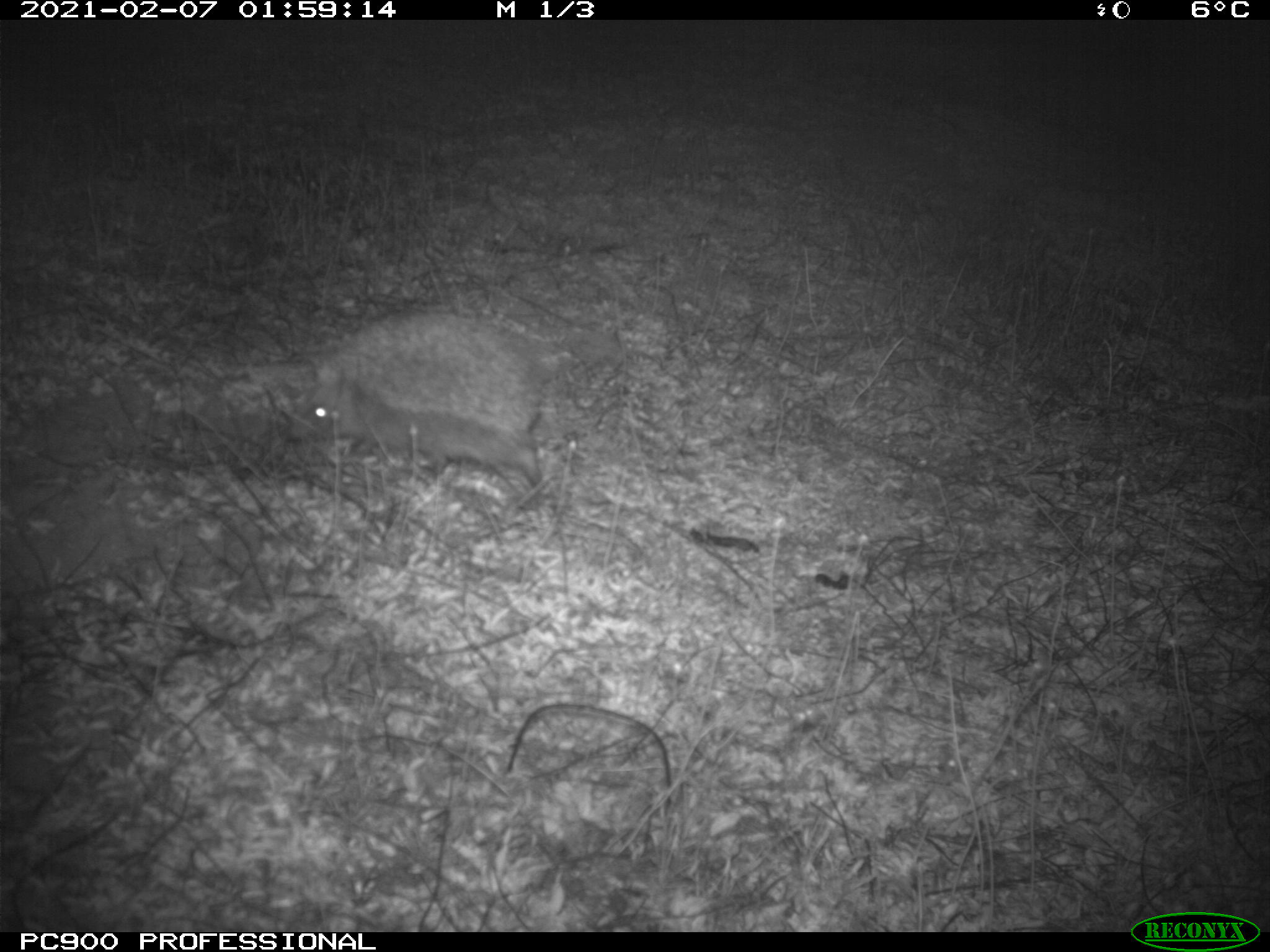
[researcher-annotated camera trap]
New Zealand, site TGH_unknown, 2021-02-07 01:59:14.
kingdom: Animalia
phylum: Chordata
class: Mammalia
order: Eulipotyphla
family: Erinaceidae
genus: Erinaceus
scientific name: Erinaceus europaeus europaeus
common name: european hedgehog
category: hedgehog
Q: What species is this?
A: Hedgehog (european hedgehog) (Erinaceus europaeus europaeus).